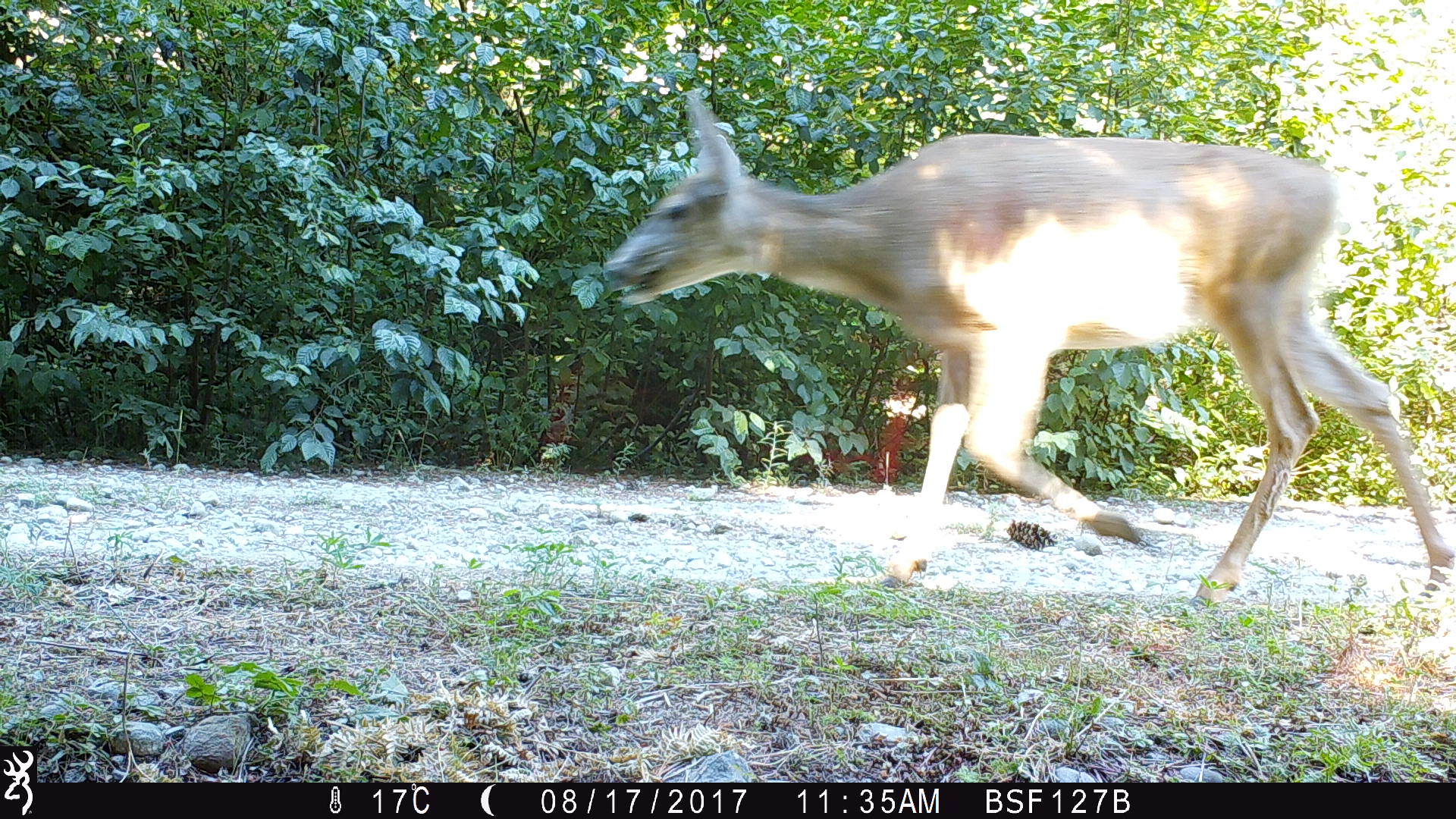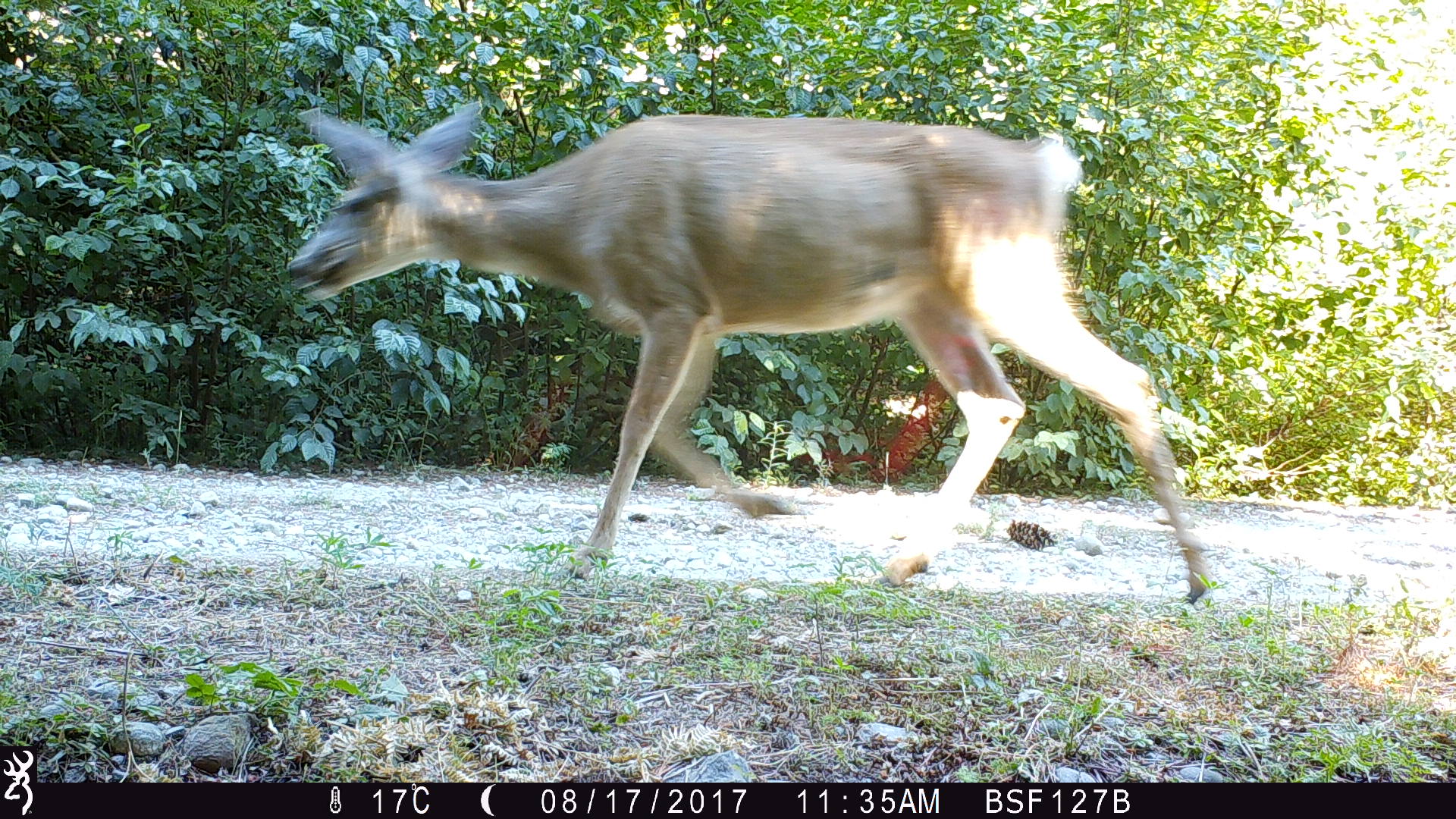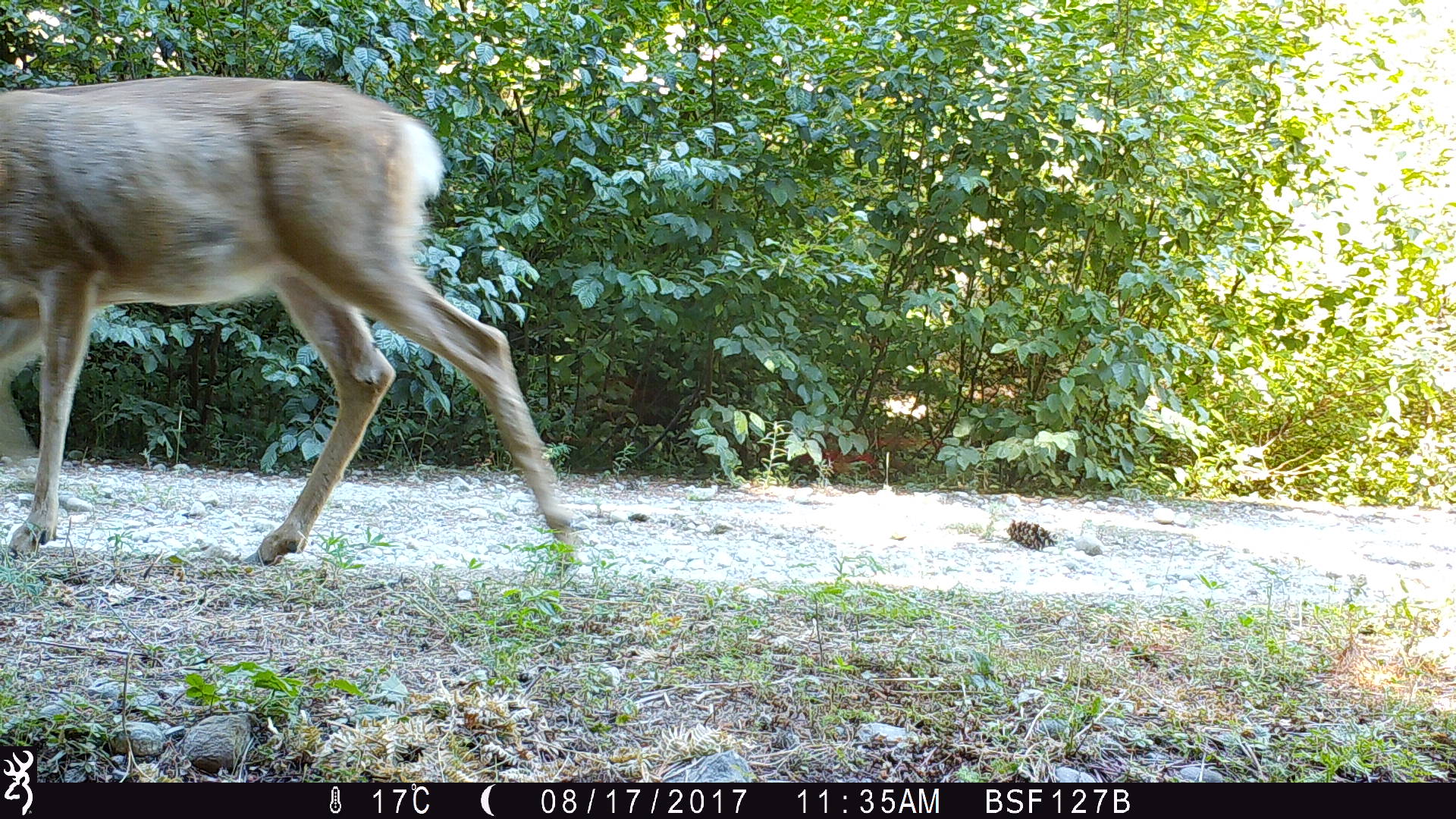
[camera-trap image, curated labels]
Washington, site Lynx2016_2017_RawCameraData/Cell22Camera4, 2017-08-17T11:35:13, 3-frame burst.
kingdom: Animalia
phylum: Chordata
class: Mammalia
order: Artiodactyla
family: Cervidae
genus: Odocoileus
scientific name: Odocoileus hemionus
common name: mule deer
Odocoileus hemionus (mule deer). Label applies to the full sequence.